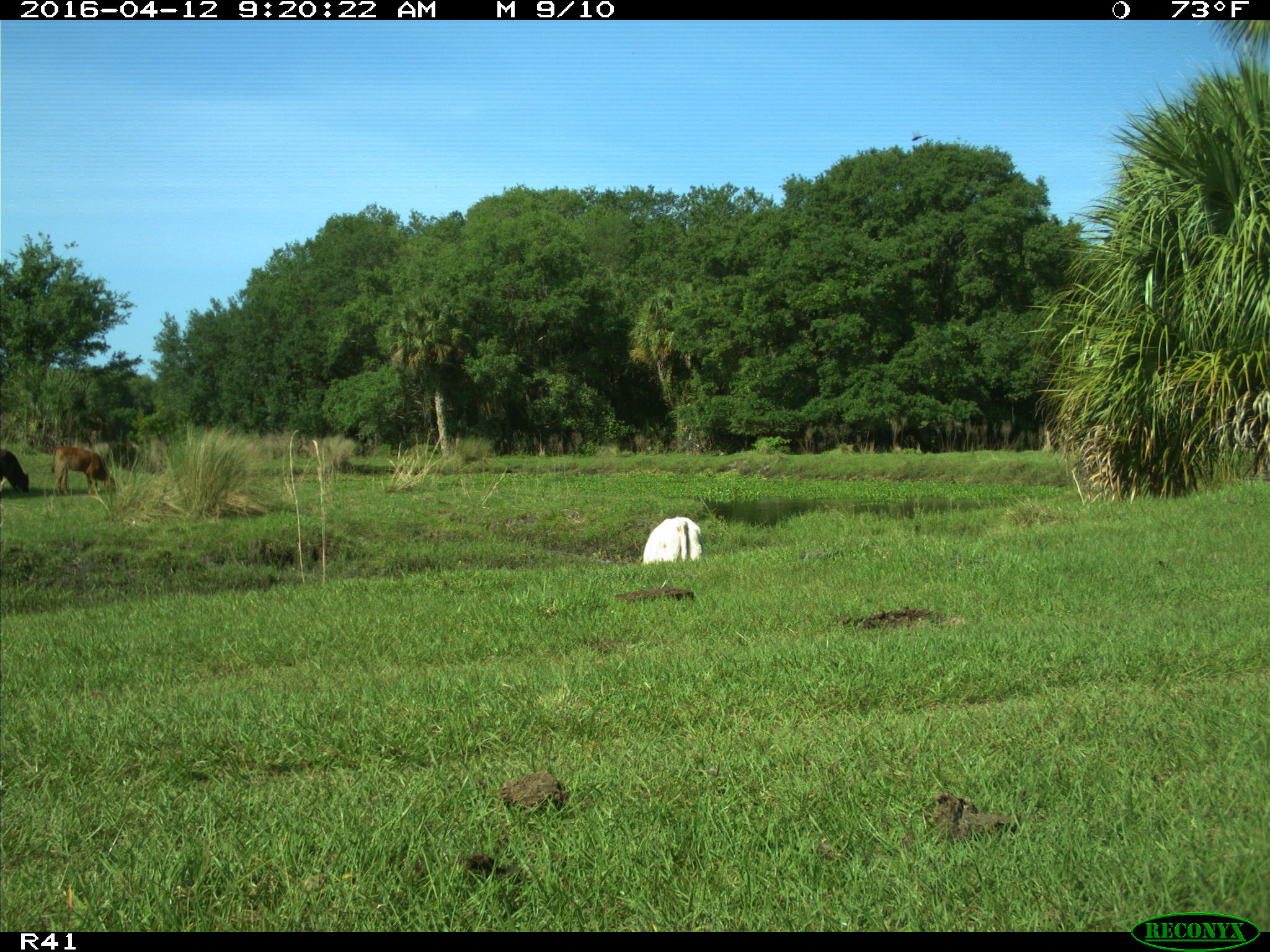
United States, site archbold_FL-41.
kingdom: Animalia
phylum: Chordata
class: Mammalia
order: Artiodactyla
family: Bovidae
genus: Bos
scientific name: Bos taurus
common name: domestic cow